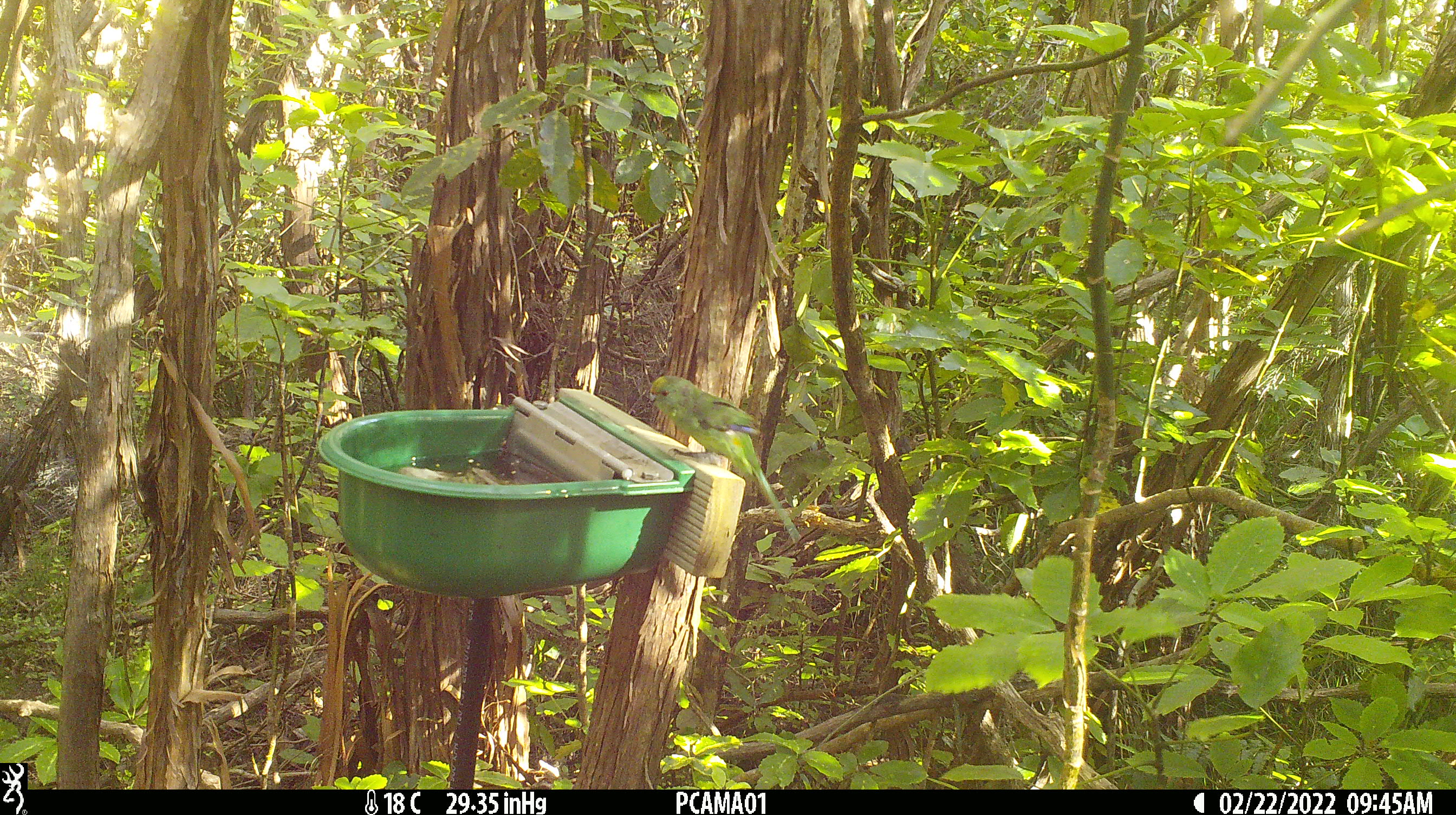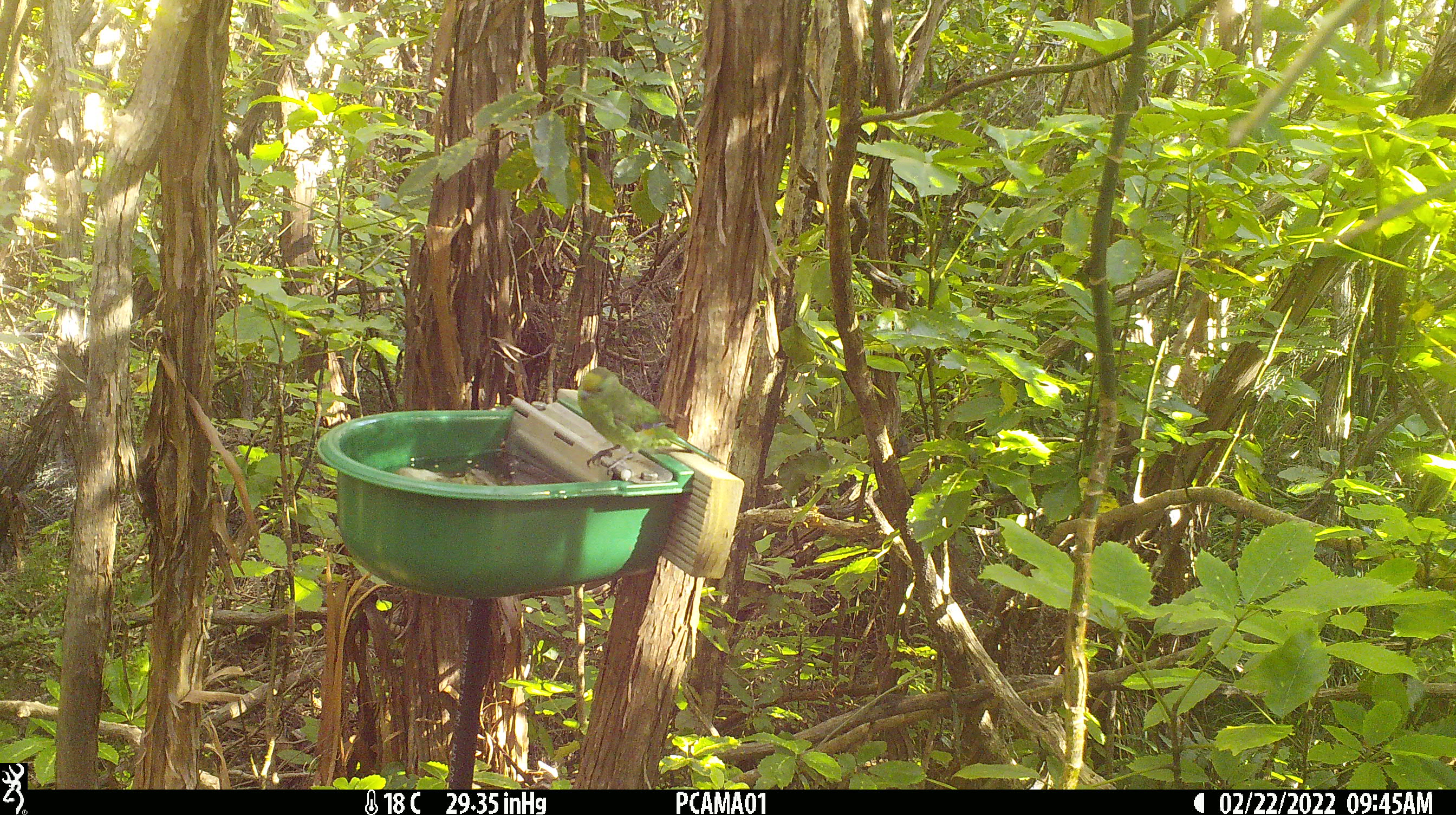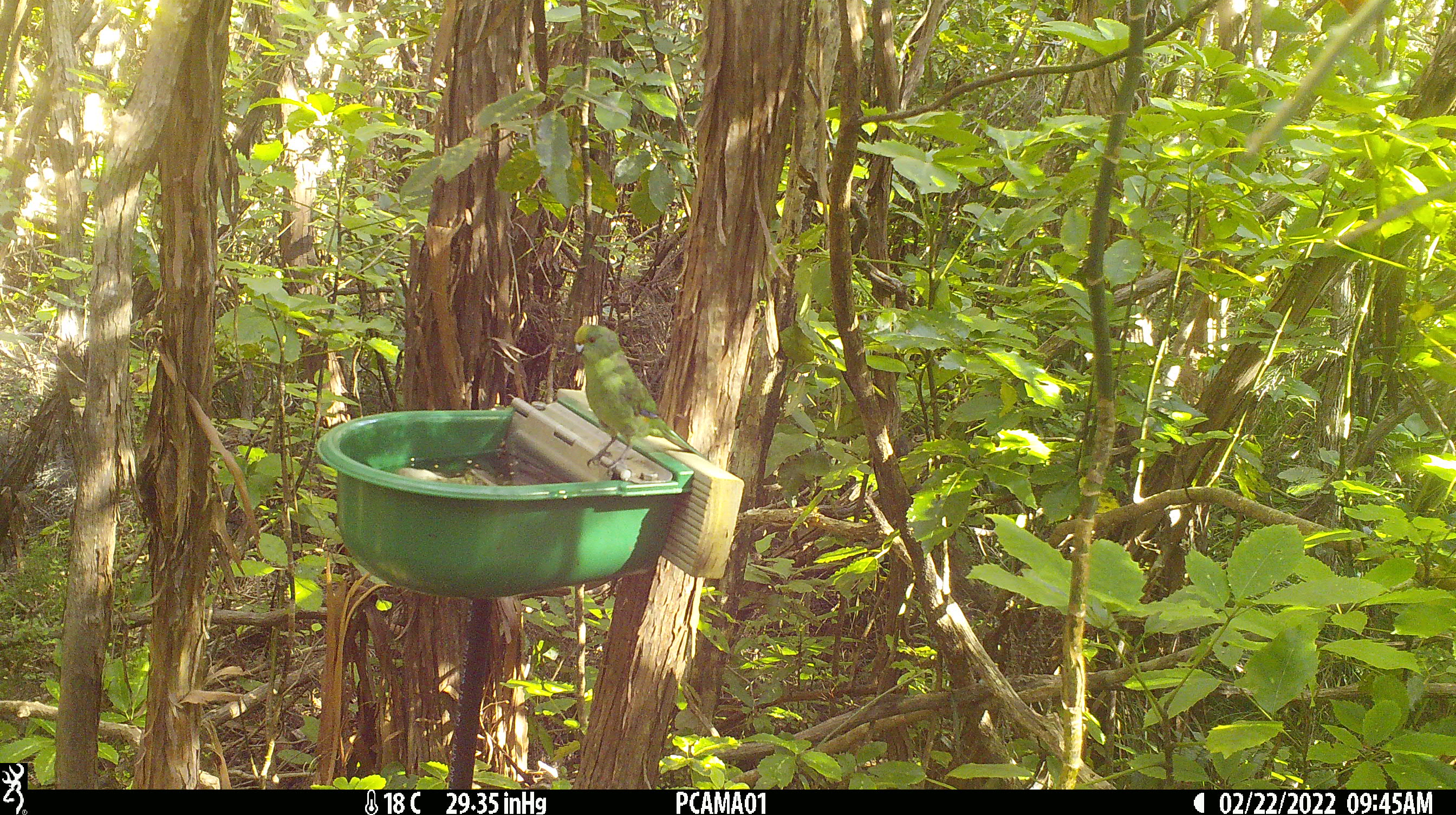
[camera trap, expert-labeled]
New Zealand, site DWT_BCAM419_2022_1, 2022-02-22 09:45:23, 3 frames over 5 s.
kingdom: Animalia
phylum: Chordata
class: Aves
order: Psittaciformes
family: Psittaculidae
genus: Cyanoramphus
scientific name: Cyanoramphus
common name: parakeet